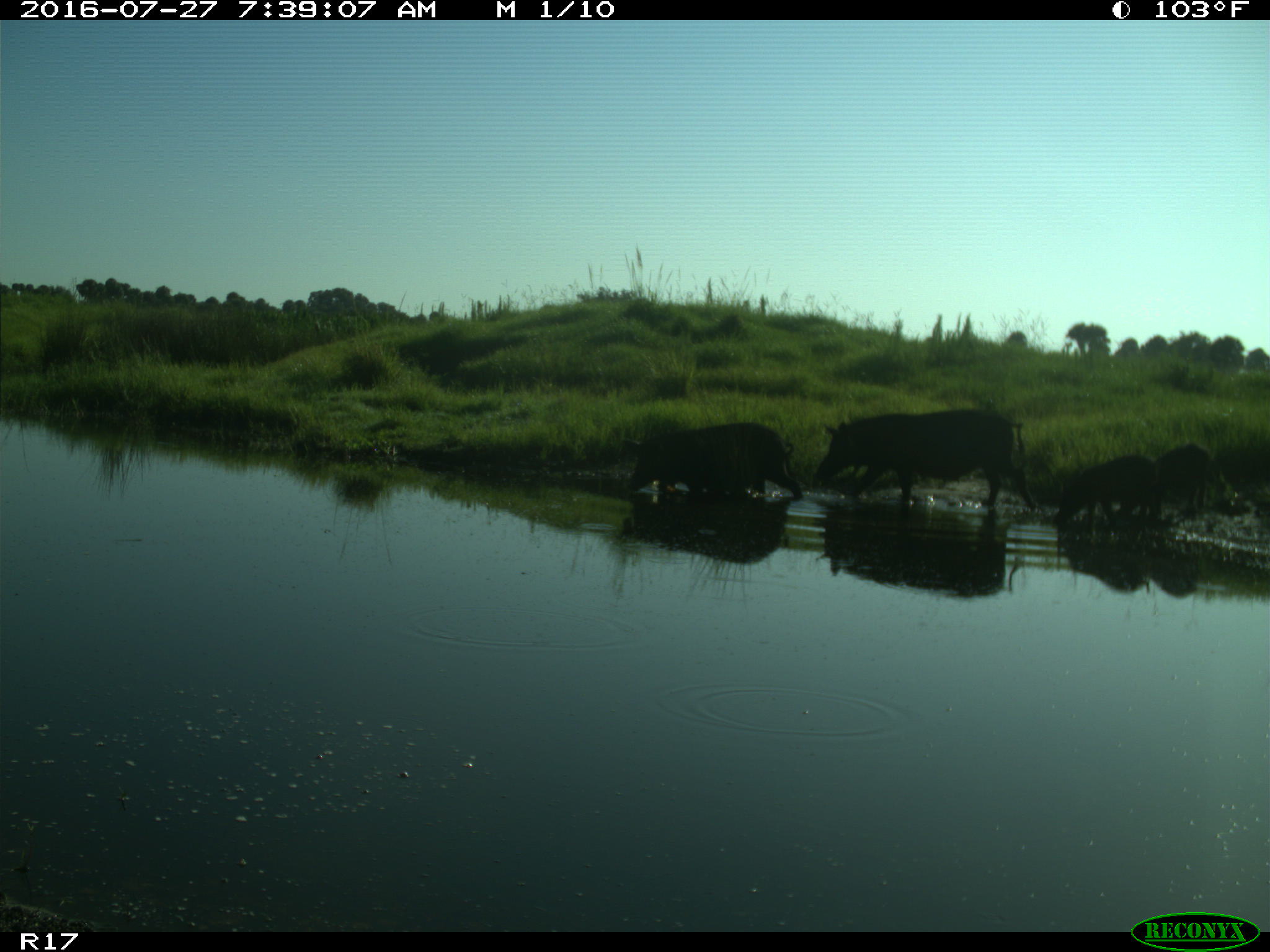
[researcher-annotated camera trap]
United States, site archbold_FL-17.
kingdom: Animalia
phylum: Chordata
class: Mammalia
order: Artiodactyla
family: Suidae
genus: Sus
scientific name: Sus scrofa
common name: wild boar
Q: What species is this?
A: Sus scrofa (wild boar).